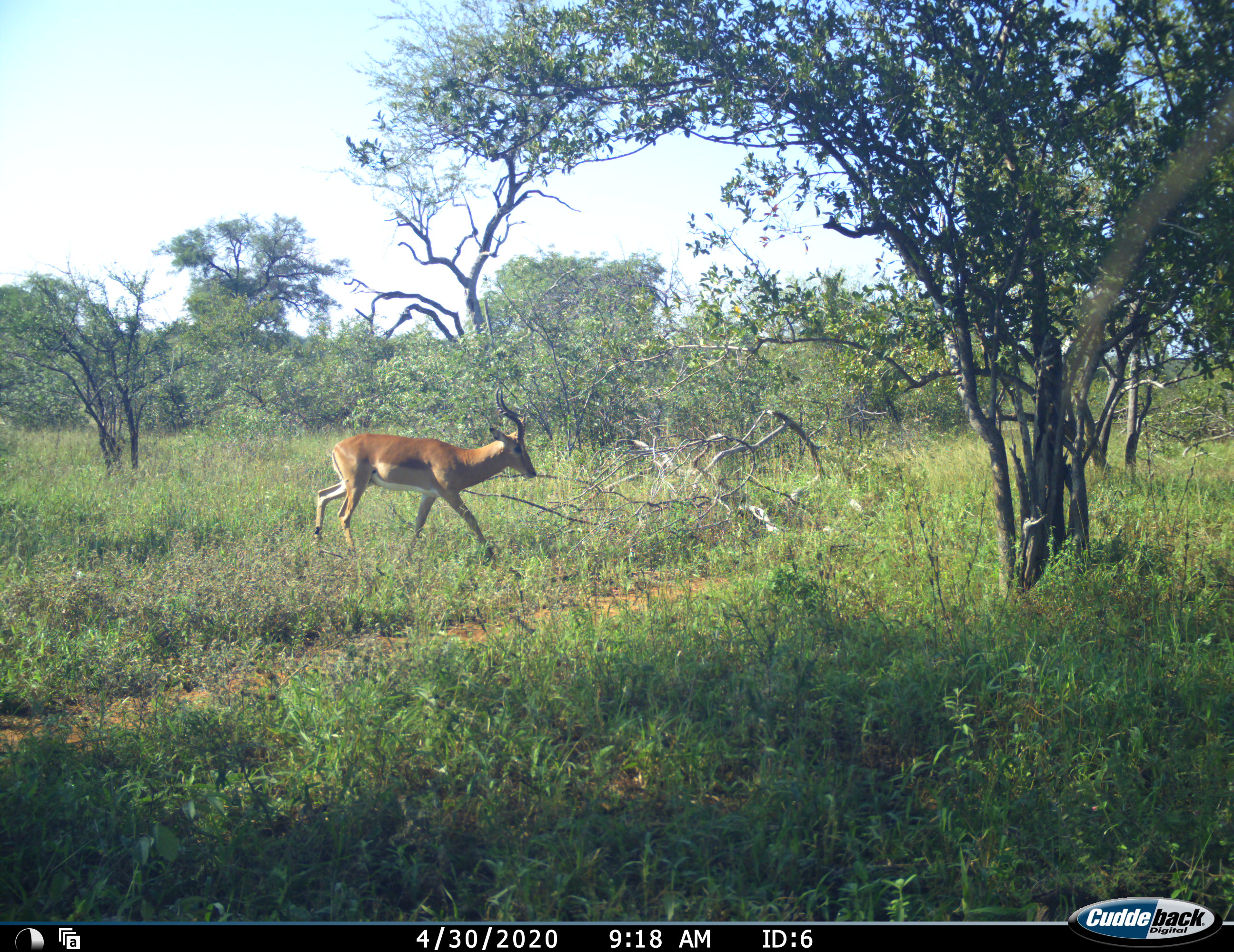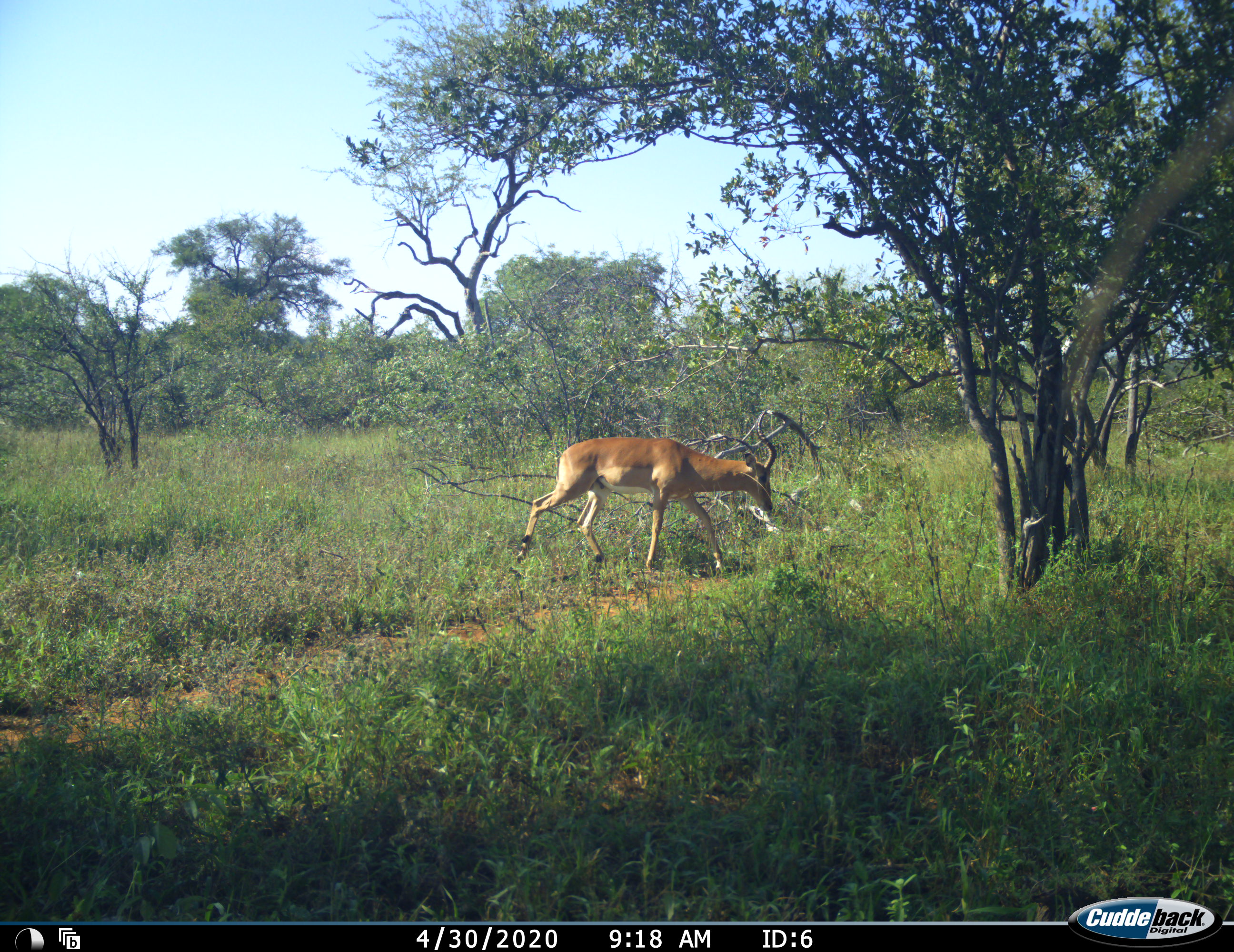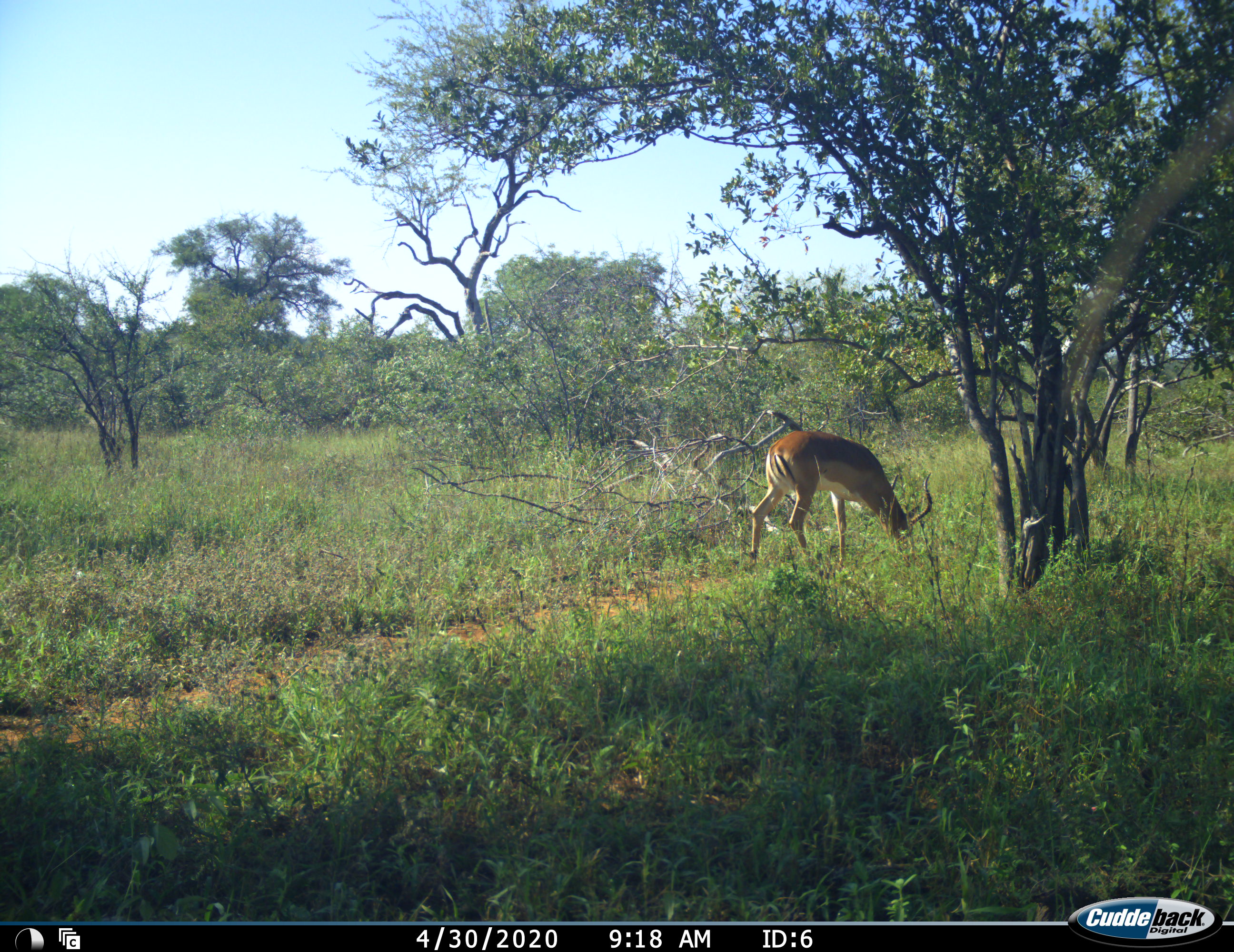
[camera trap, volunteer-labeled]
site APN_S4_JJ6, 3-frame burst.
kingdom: Animalia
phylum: Chordata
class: Mammalia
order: Artiodactyla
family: Bovidae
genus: Aepyceros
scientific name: Aepyceros melampus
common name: impala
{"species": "impala (Aepyceros melampus)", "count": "1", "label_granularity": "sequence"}